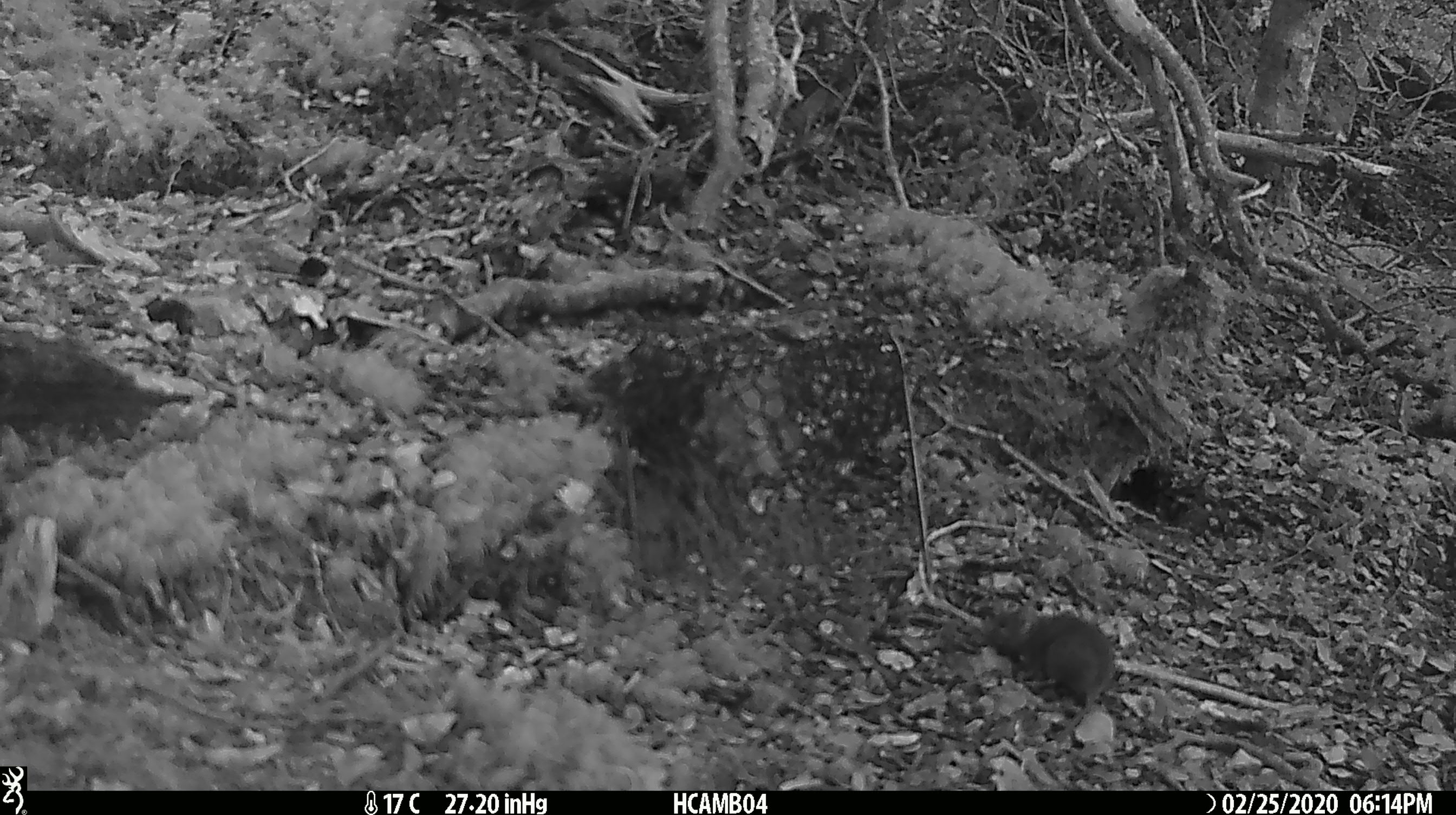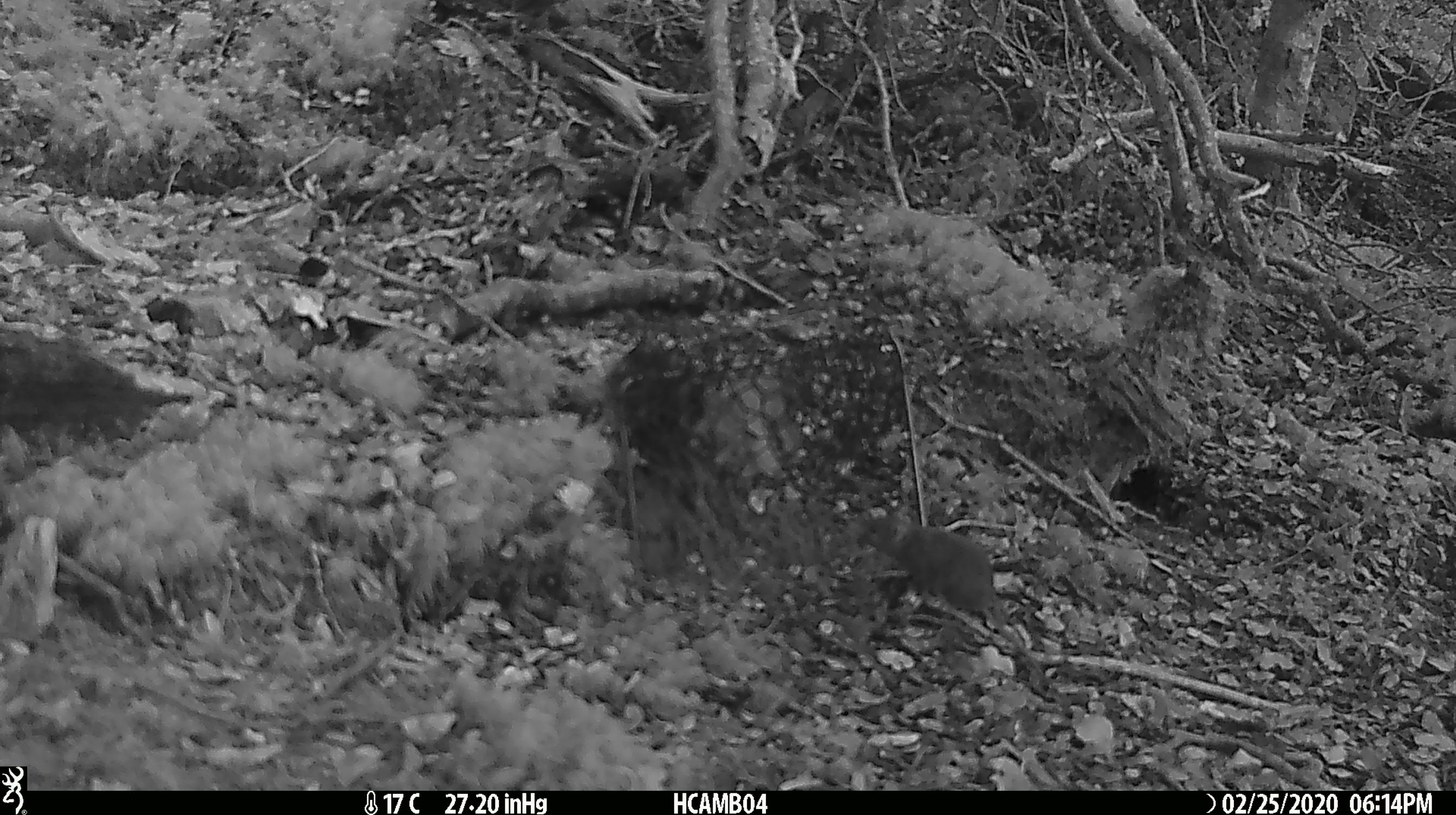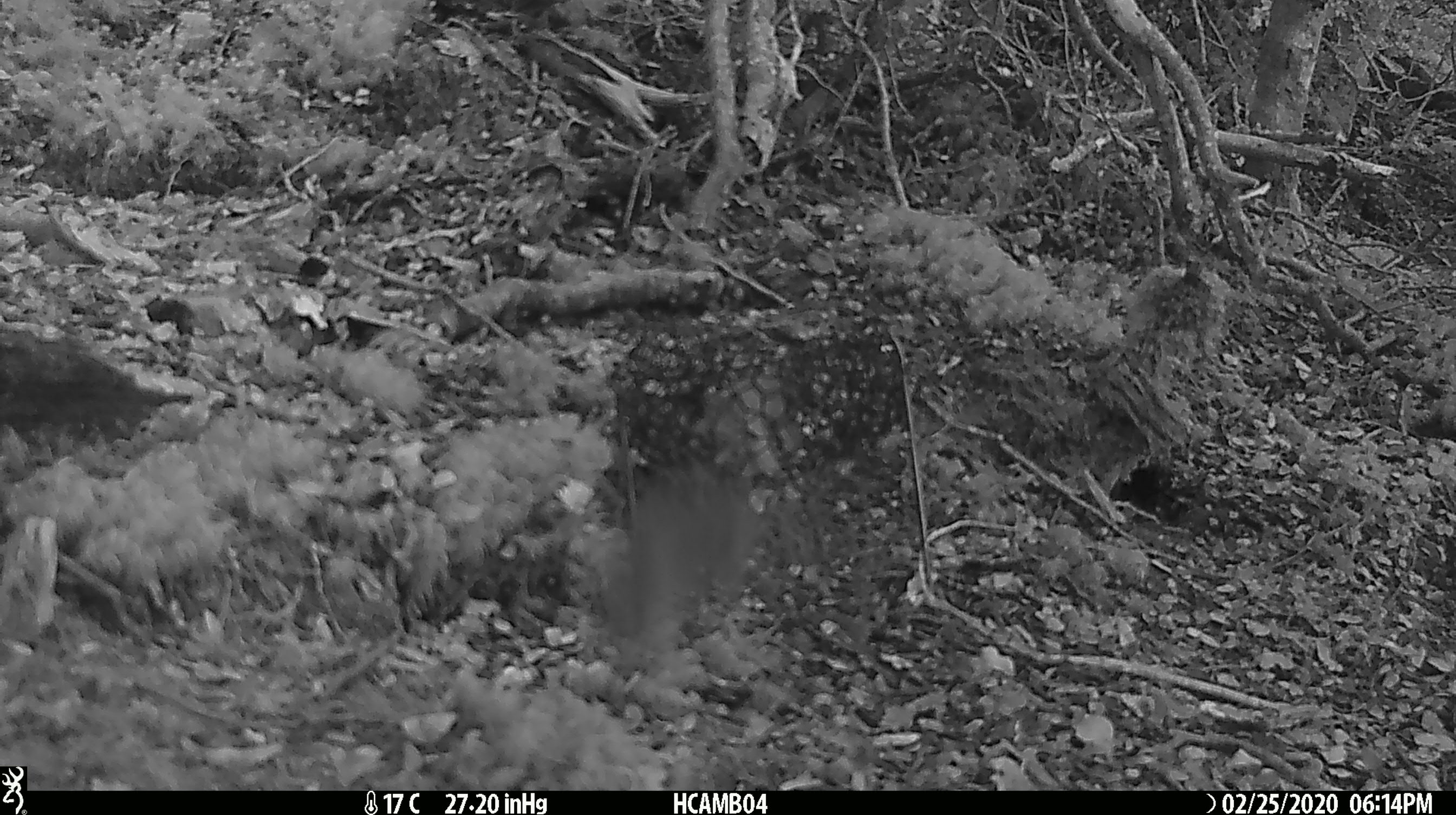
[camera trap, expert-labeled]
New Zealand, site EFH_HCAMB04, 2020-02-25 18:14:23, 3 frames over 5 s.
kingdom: Animalia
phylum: Chordata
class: Mammalia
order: Rodentia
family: Muridae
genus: Mus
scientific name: Mus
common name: mouse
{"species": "mouse (Mus)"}